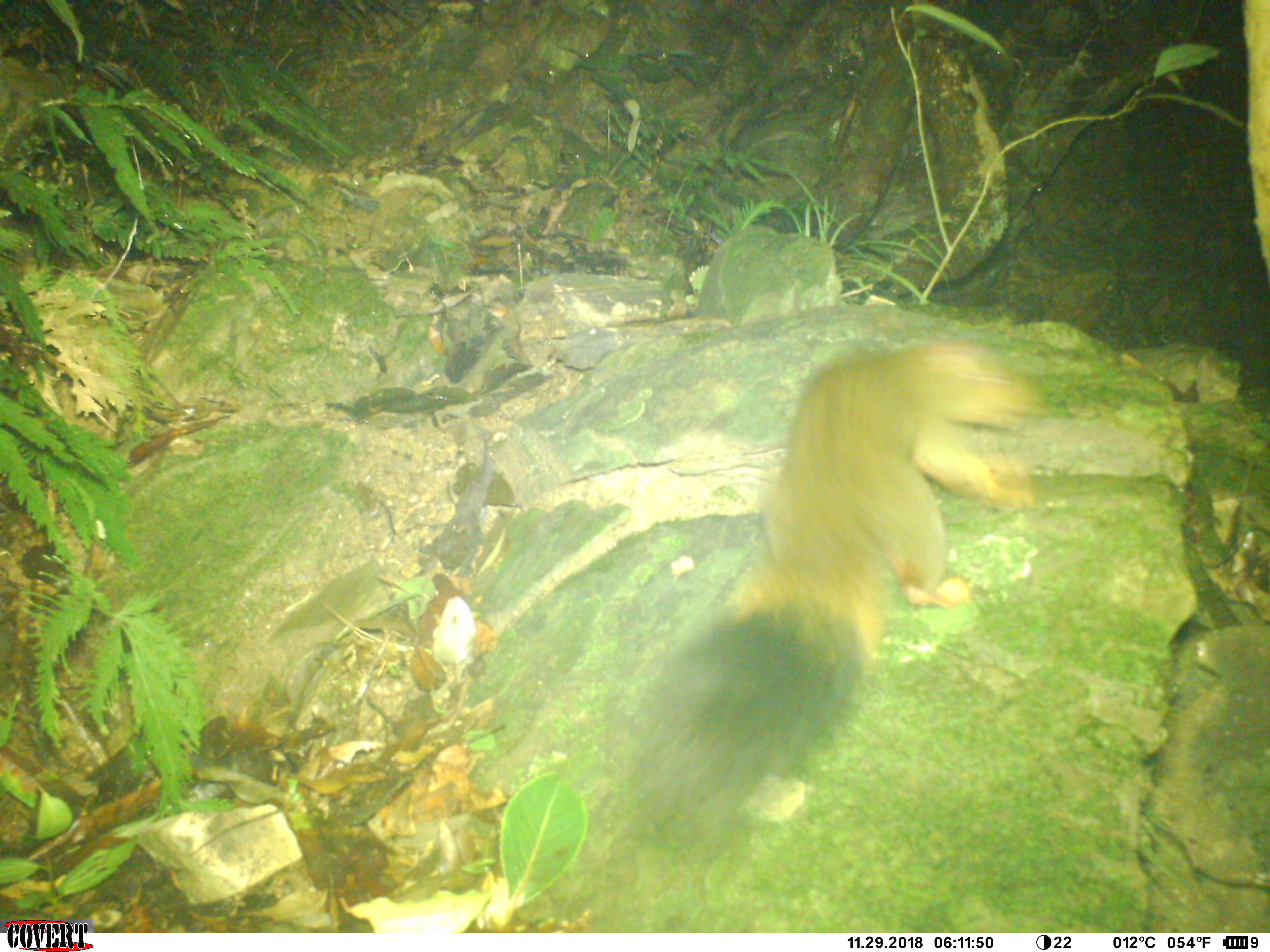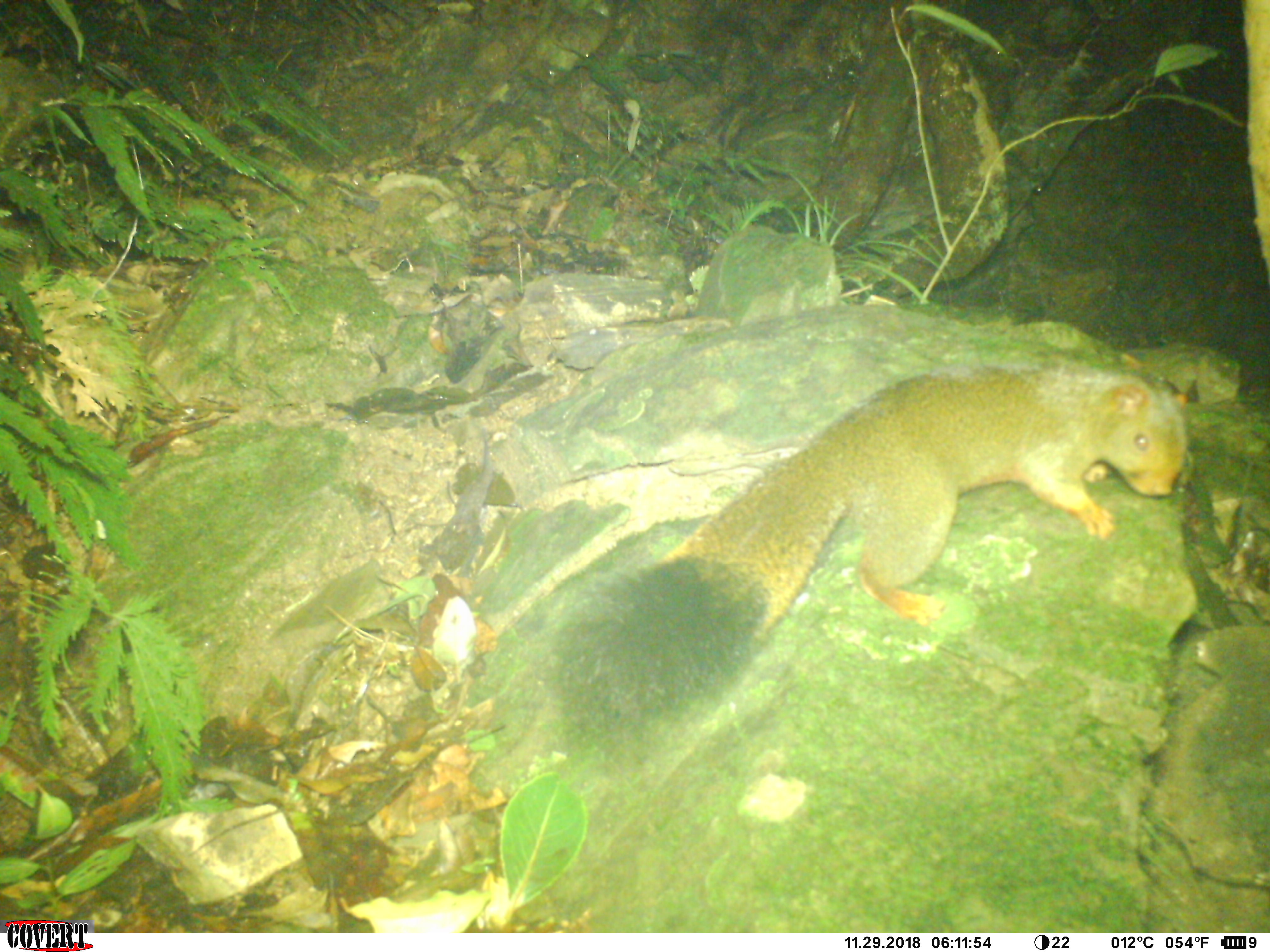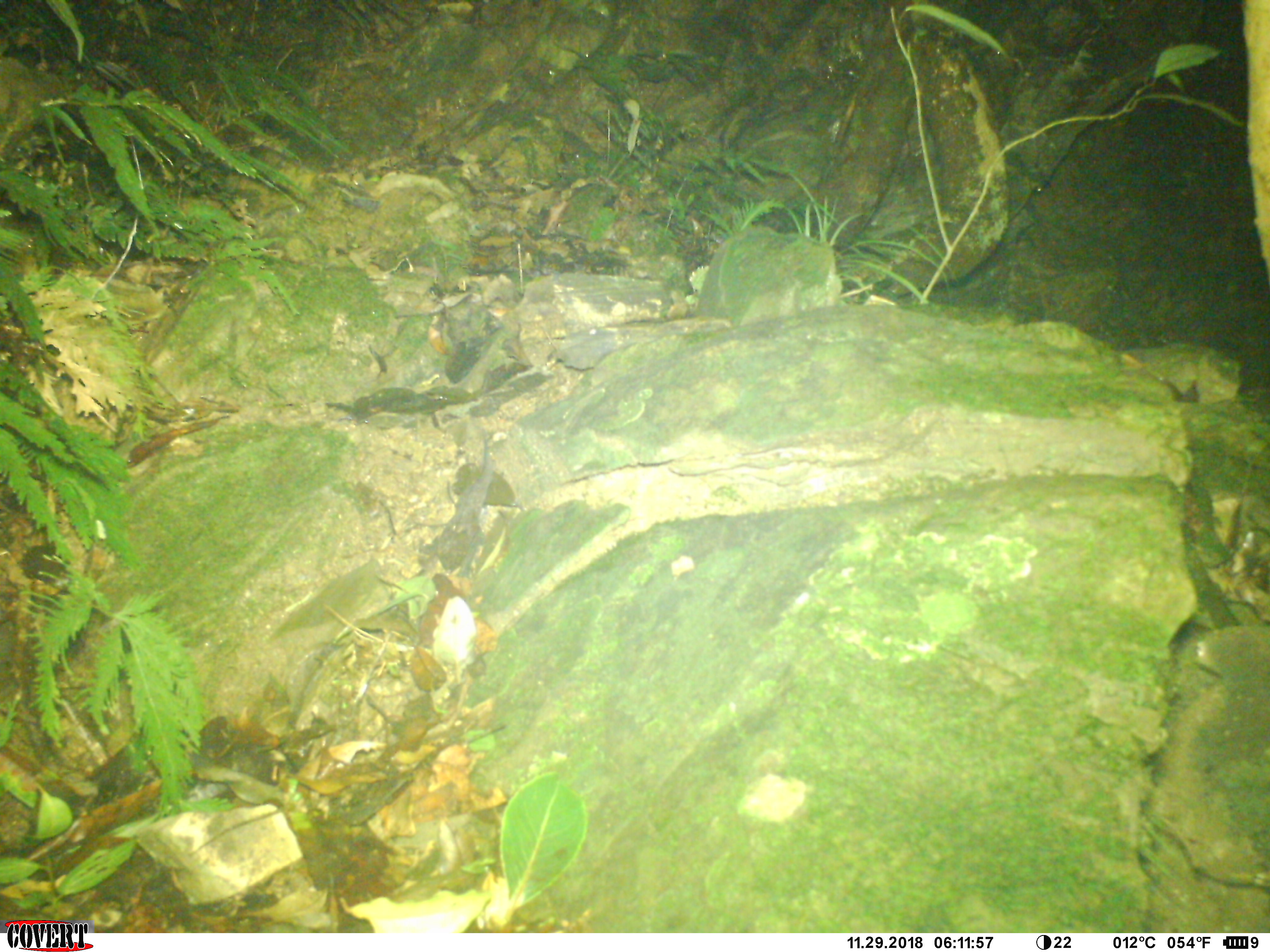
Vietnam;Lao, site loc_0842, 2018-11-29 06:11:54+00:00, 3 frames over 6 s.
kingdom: Animalia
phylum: Chordata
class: Mammalia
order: Rodentia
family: Sciuridae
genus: Sciurus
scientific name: Sciurus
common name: squirrel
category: unidentified squirrel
Unidentified squirrel (squirrel) (Sciurus). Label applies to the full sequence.